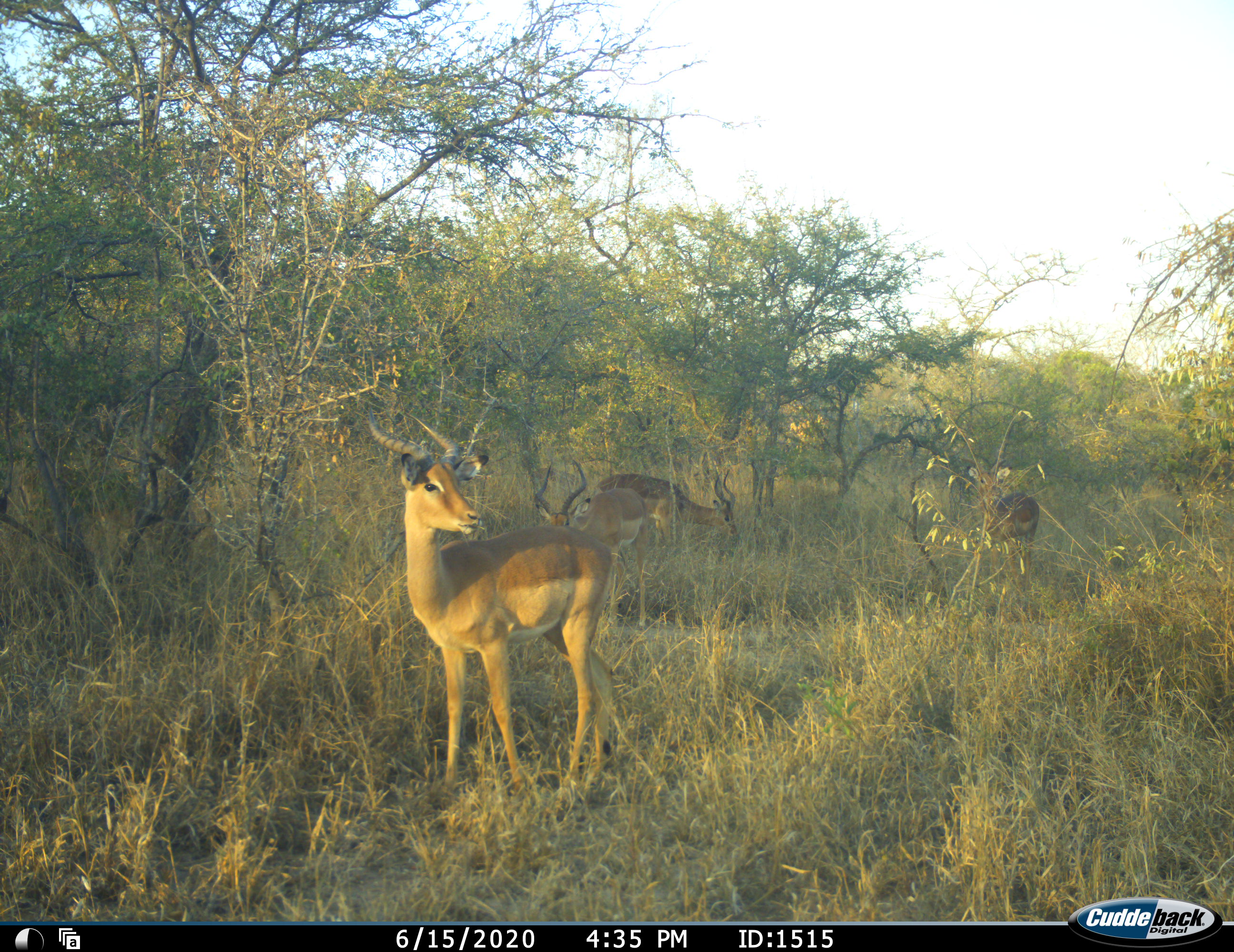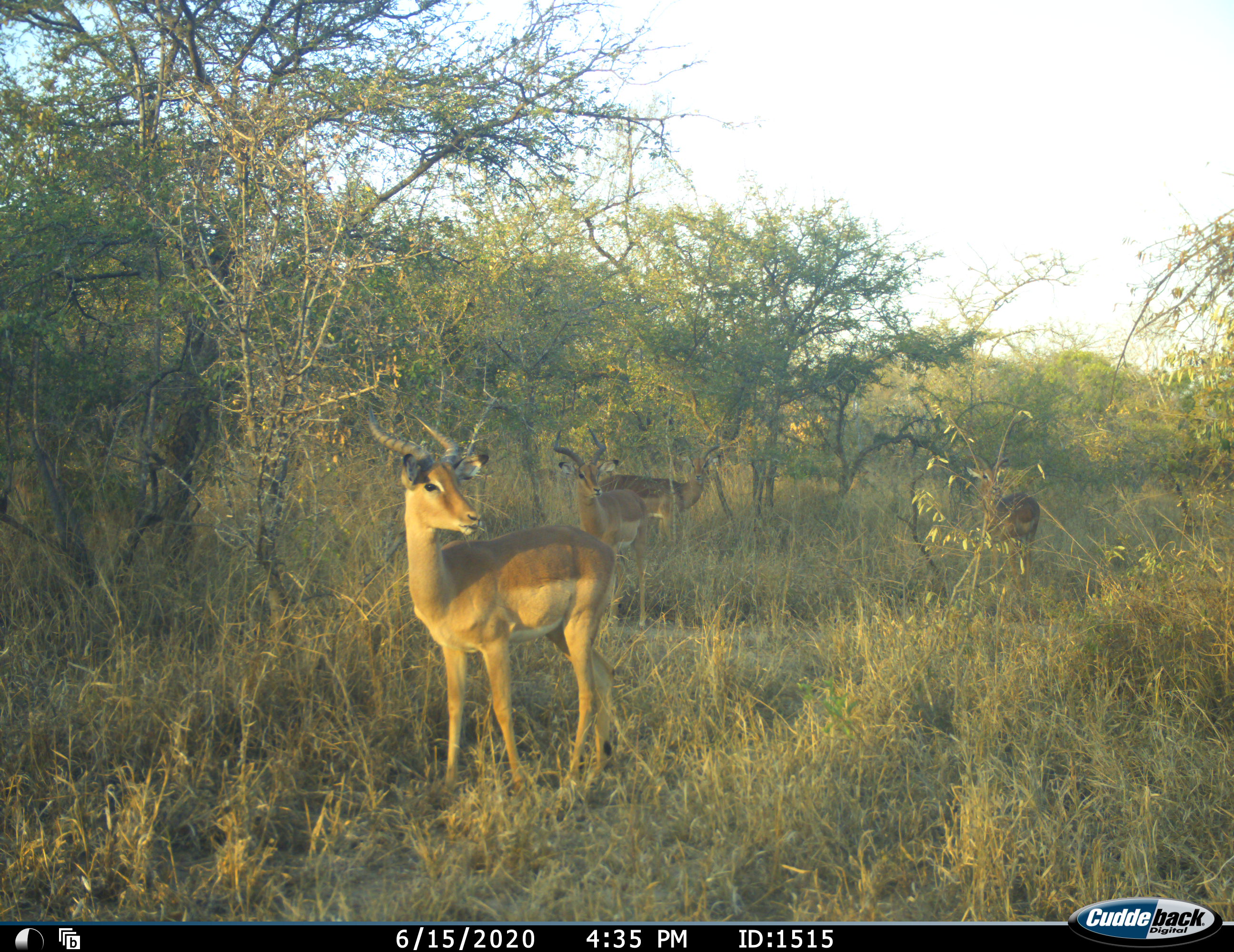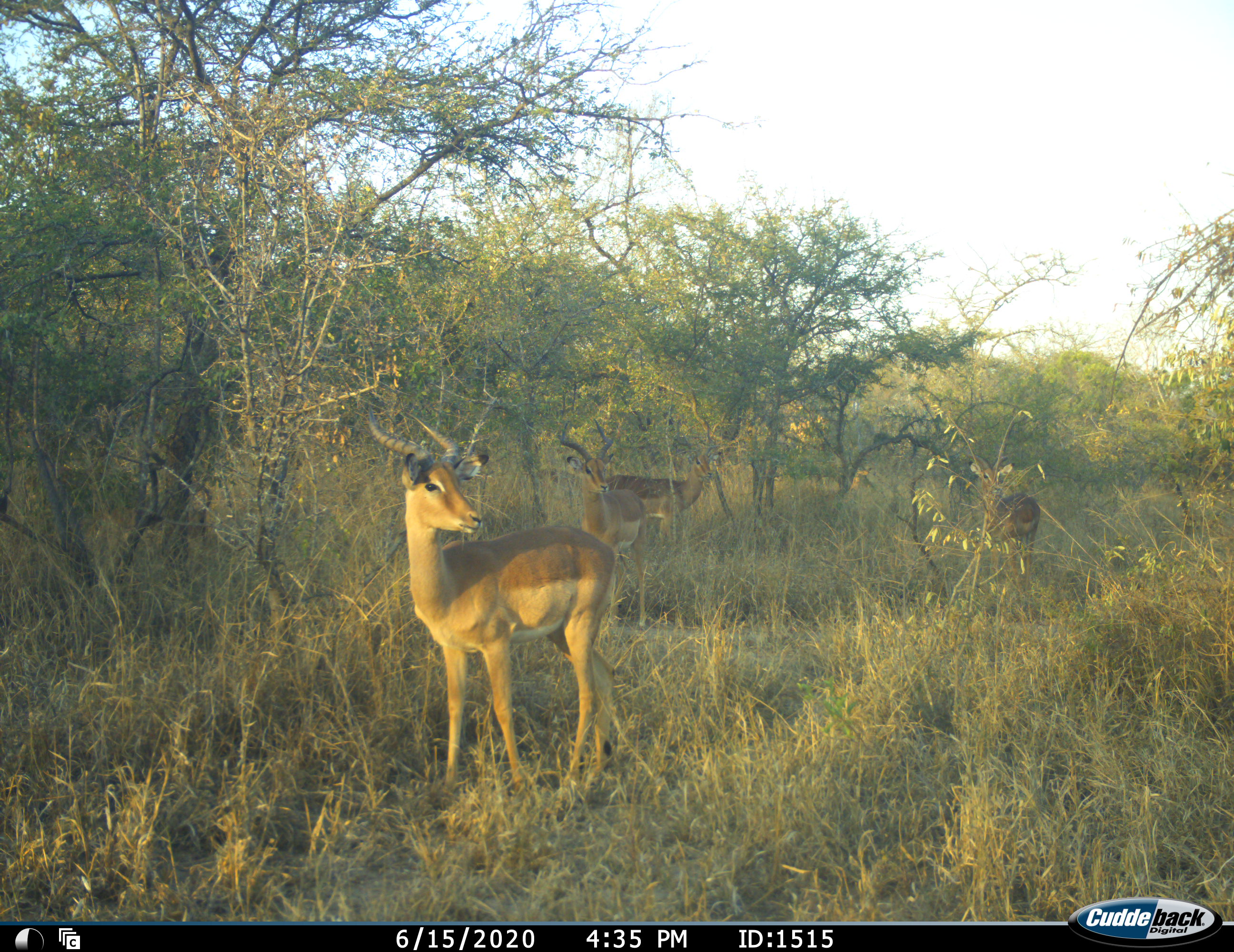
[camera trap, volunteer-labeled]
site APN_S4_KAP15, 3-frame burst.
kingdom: Animalia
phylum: Chordata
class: Mammalia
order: Artiodactyla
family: Bovidae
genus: Aepyceros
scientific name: Aepyceros melampus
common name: impala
Impala (Aepyceros melampus), count 5. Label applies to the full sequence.